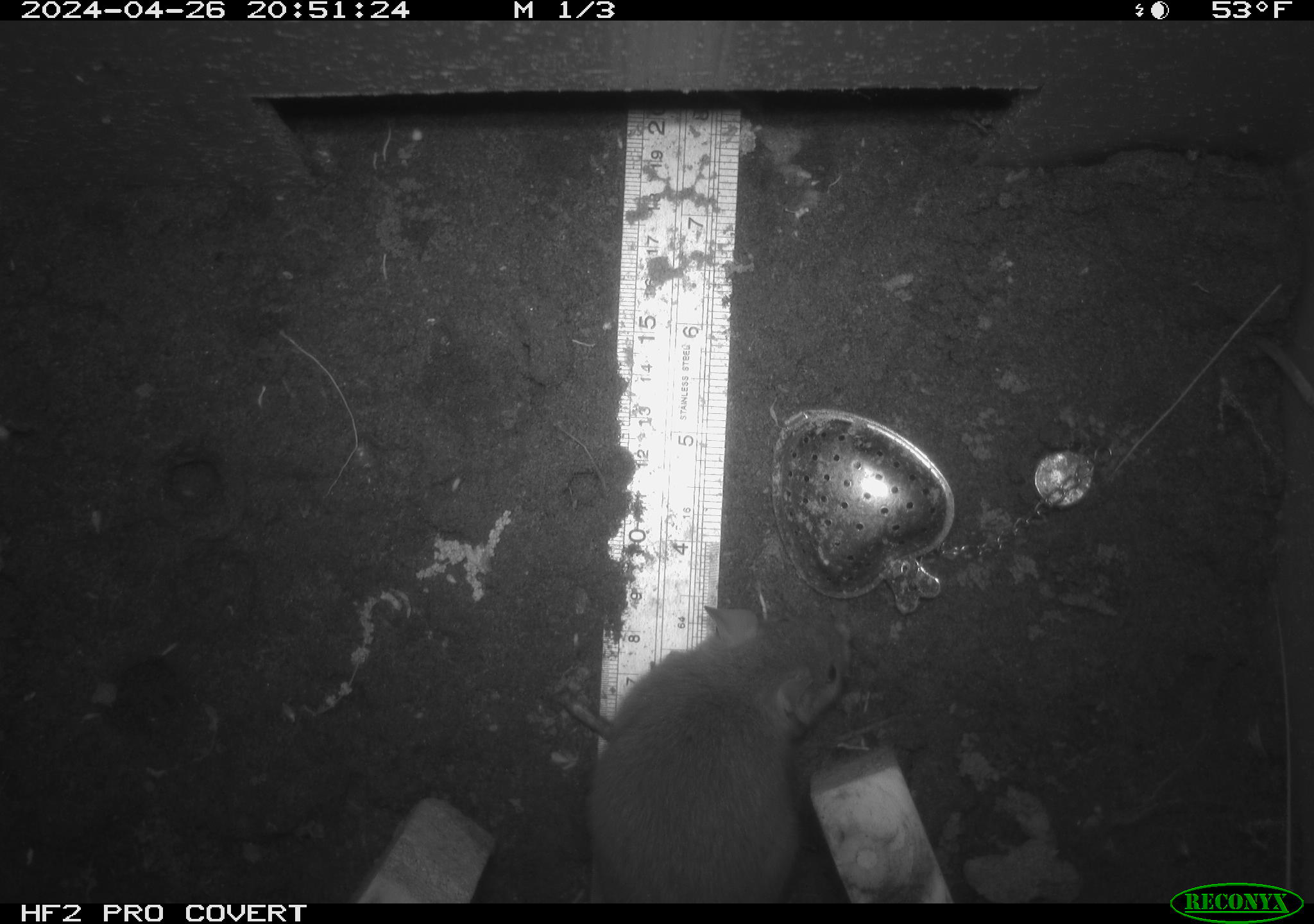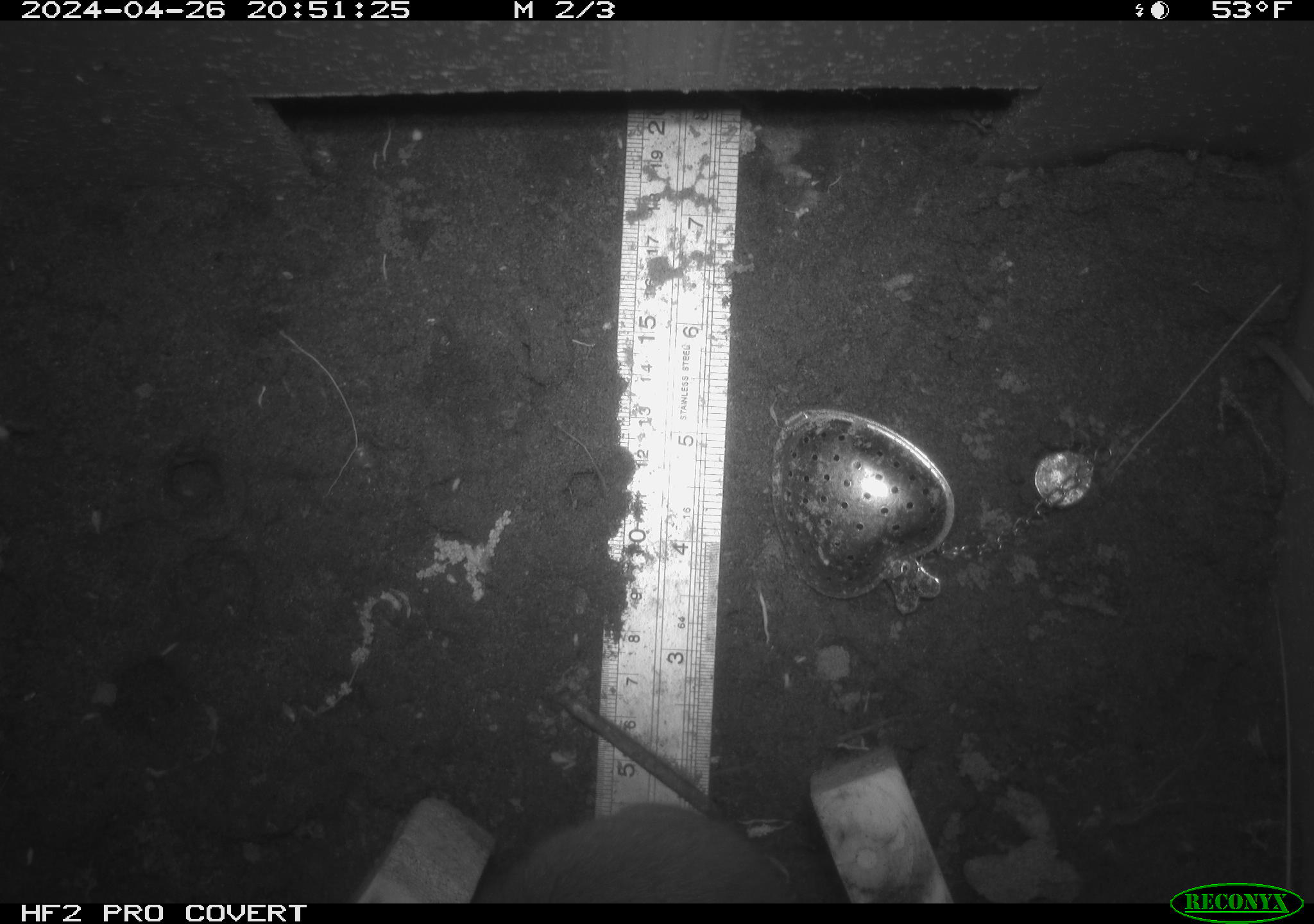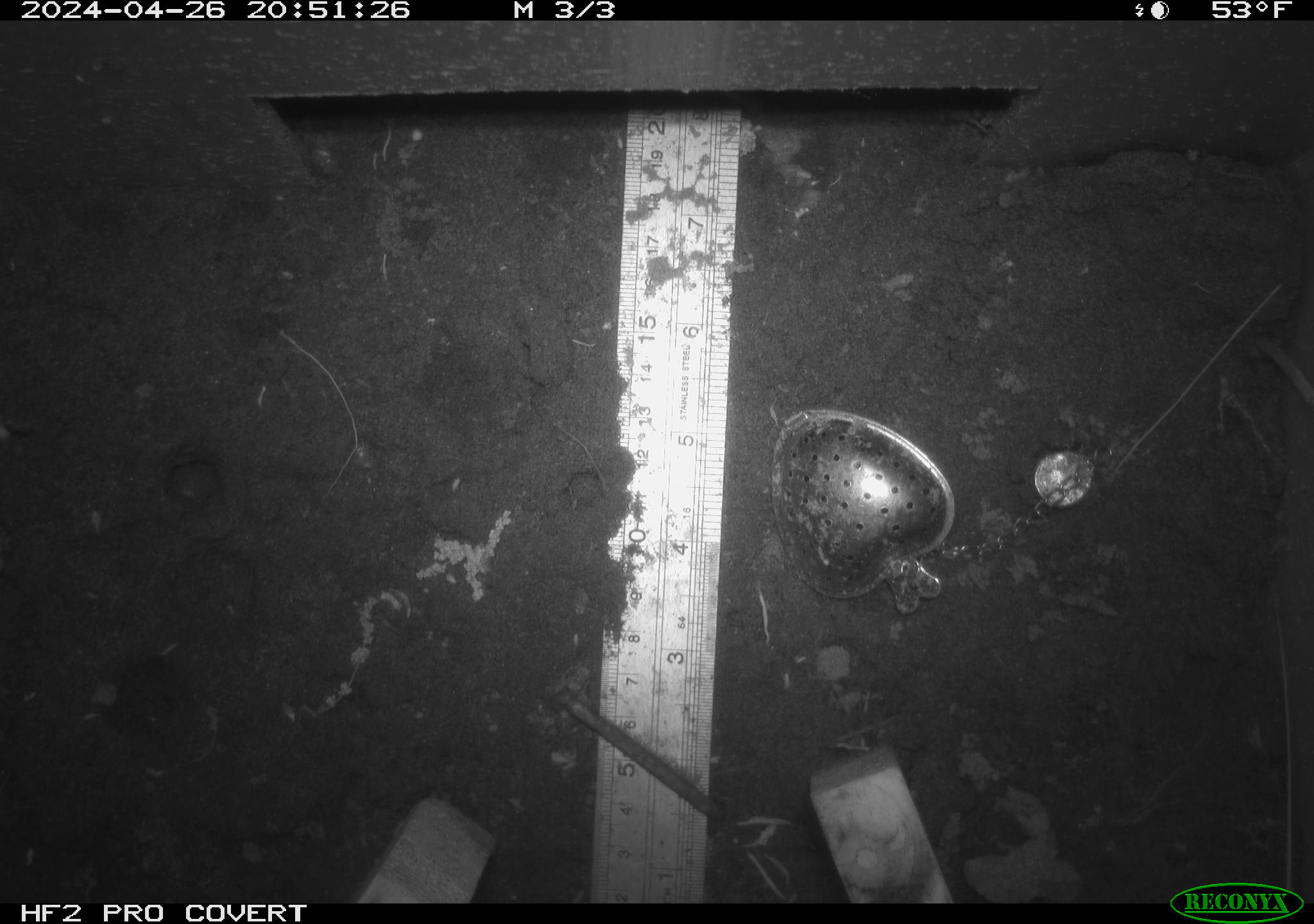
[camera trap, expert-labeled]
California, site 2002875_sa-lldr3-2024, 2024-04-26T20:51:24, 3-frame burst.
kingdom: Animalia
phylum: Chordata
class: Mammalia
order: Rodentia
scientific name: Rodentia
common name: rodent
Rodent (Rodentia).